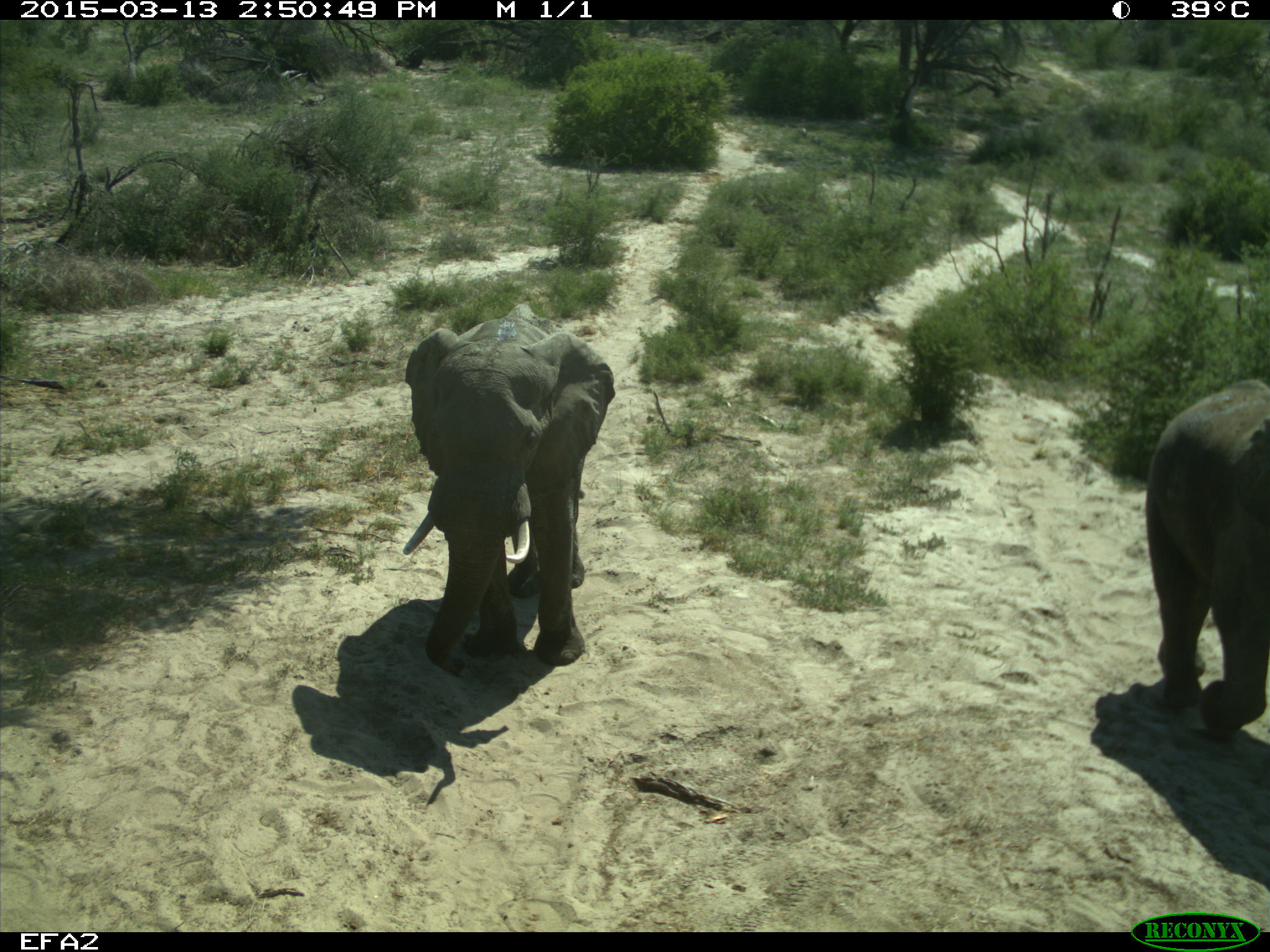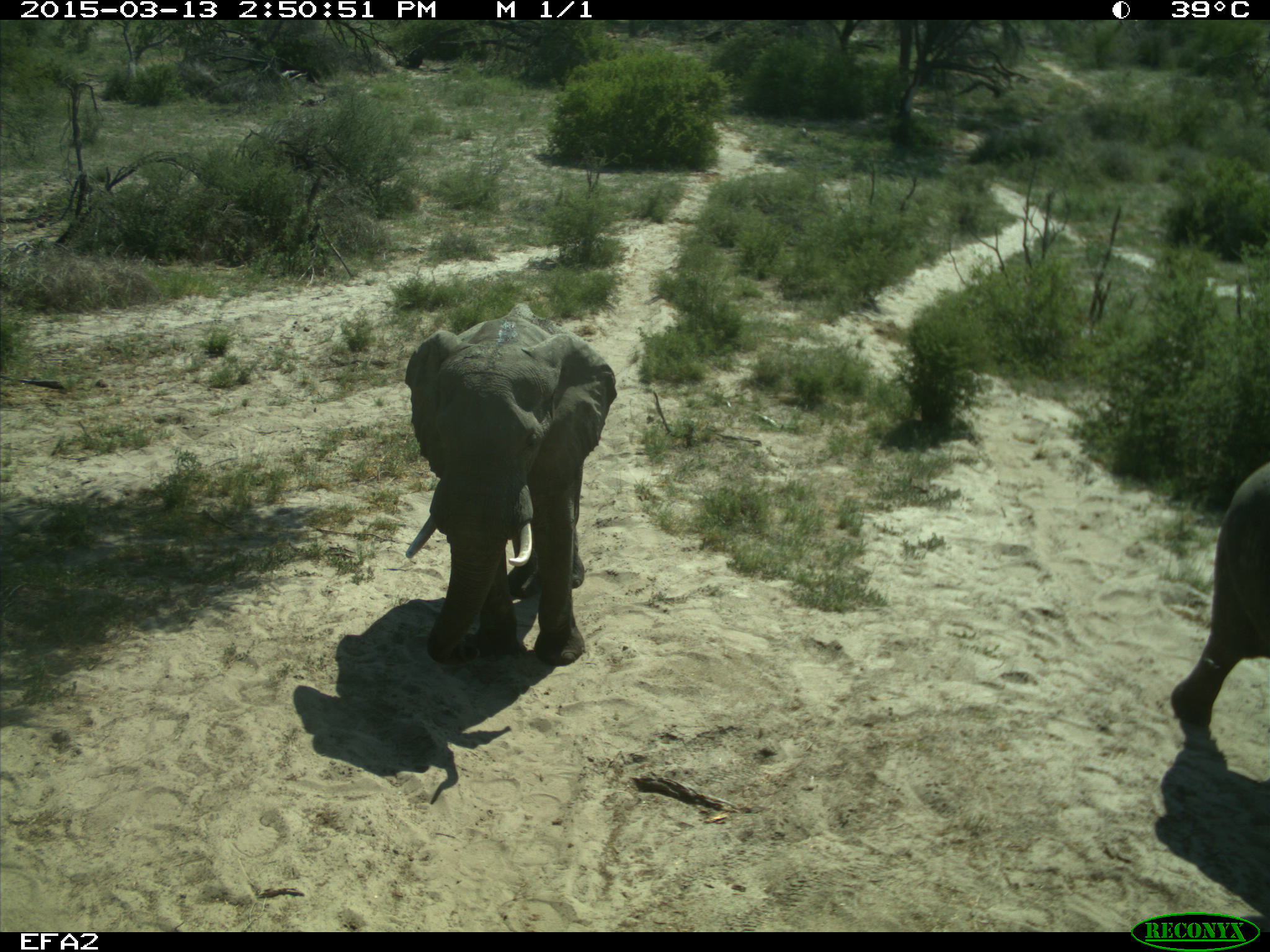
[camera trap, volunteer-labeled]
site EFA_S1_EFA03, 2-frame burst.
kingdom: Animalia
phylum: Chordata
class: Mammalia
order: Proboscidea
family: Elephantidae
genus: Loxodonta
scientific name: Loxodonta africana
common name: african bush elephant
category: elephant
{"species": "elephant (african bush elephant) (Loxodonta africana)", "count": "2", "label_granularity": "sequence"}